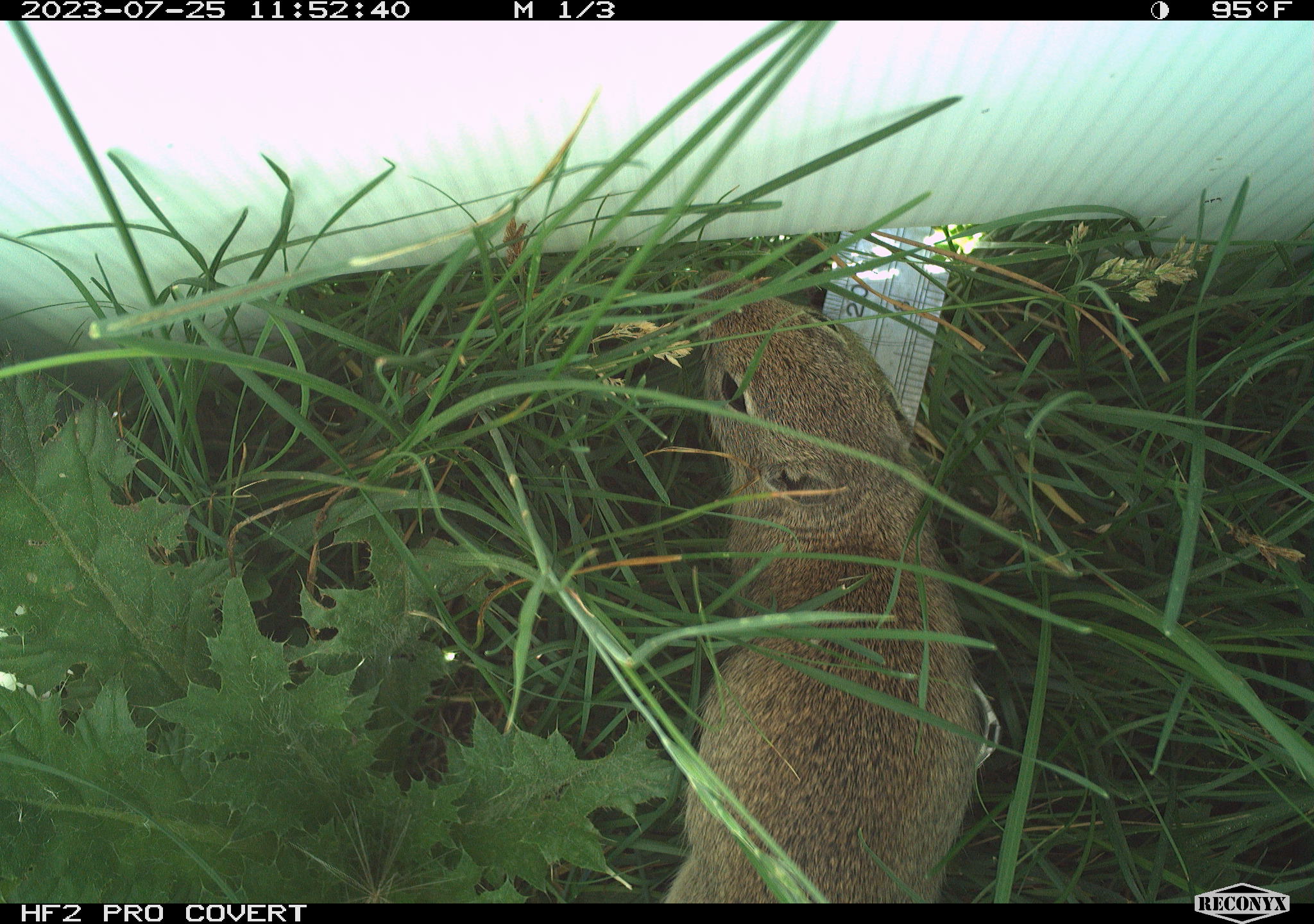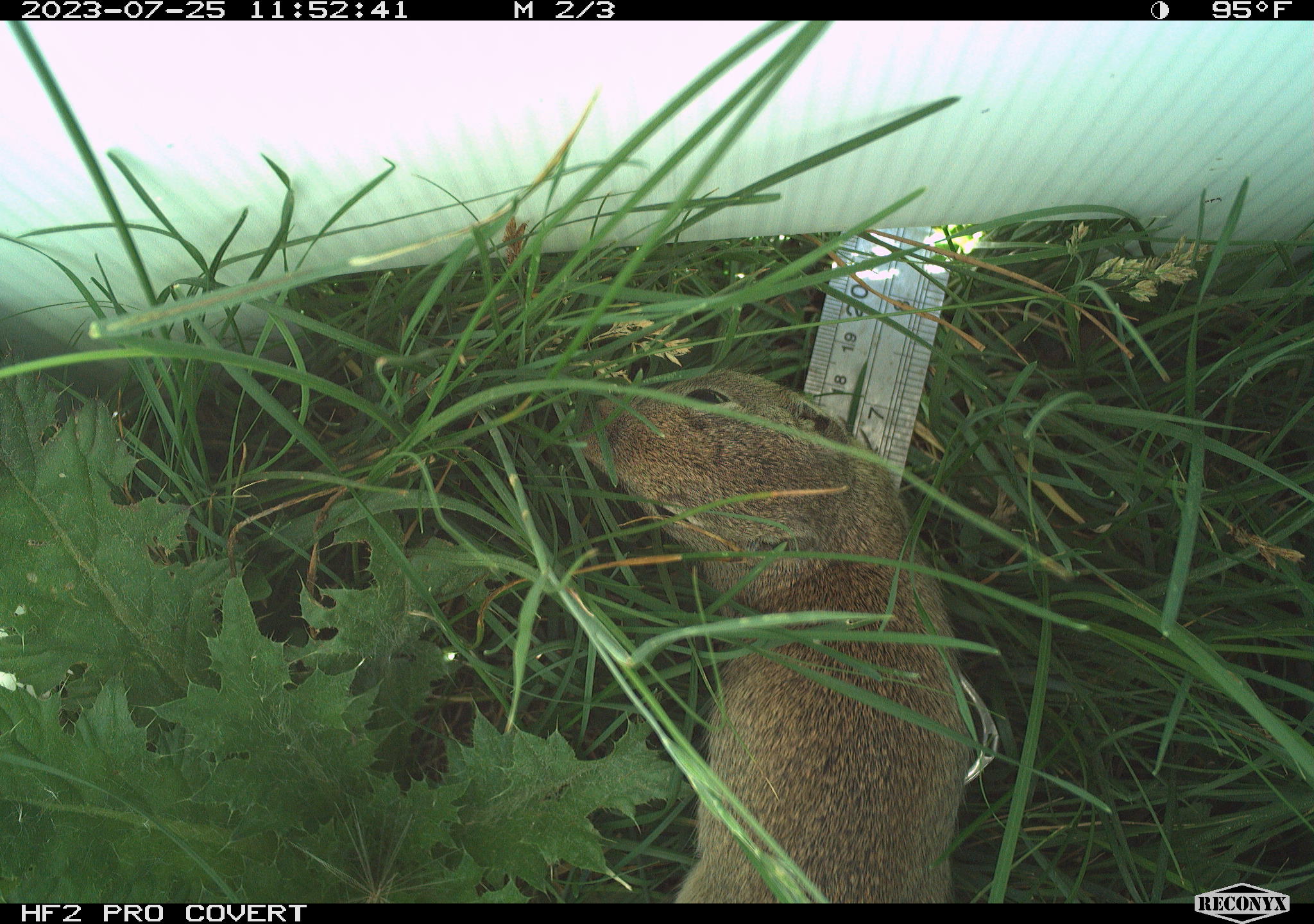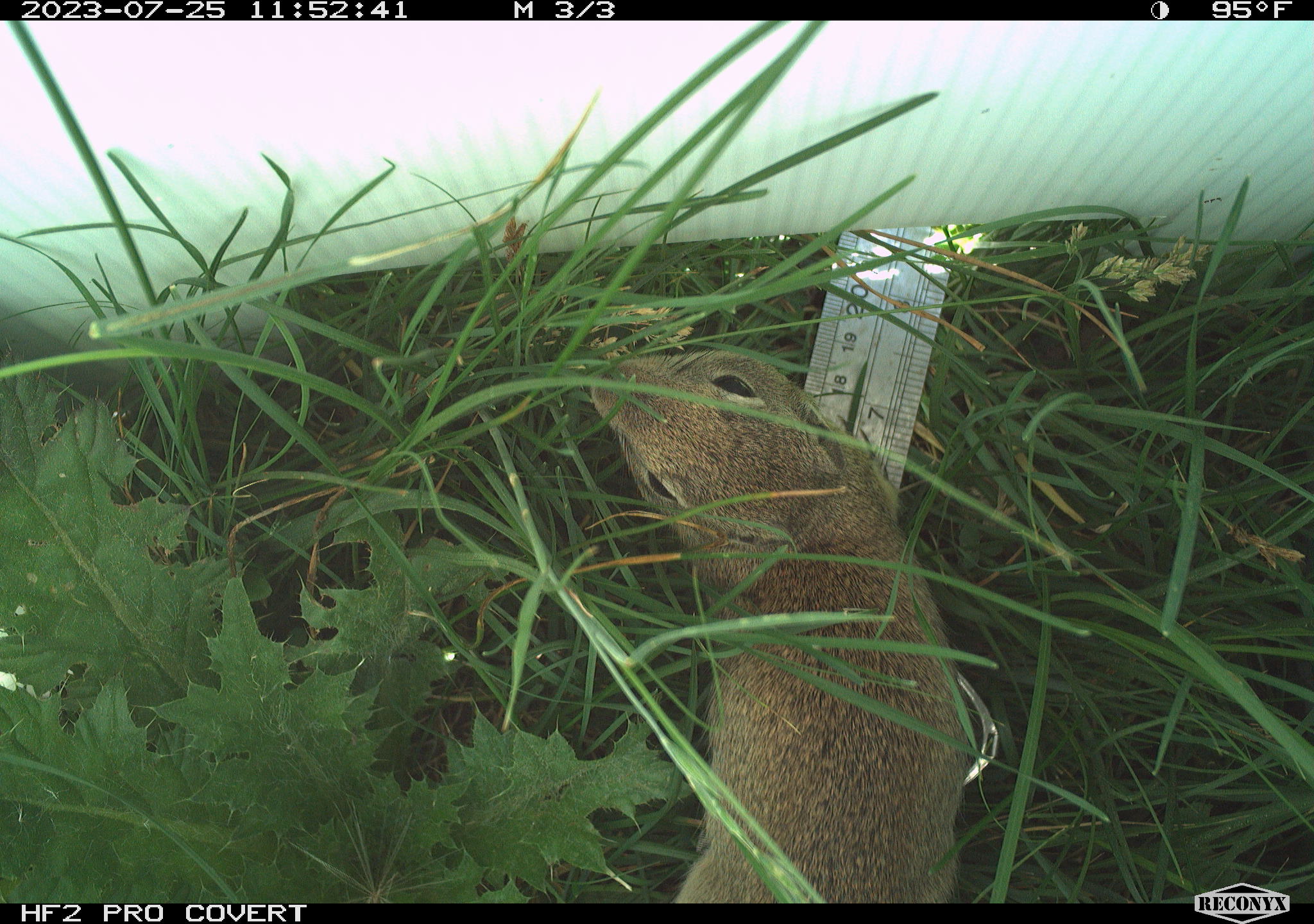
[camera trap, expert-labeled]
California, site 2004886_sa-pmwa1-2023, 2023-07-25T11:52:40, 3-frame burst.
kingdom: Animalia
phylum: Chordata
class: Mammalia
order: Rodentia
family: Sciuridae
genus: Urocitellus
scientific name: Urocitellus beldingi beldingi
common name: belding's ground squirrel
Belding's ground squirrel (Urocitellus beldingi beldingi).